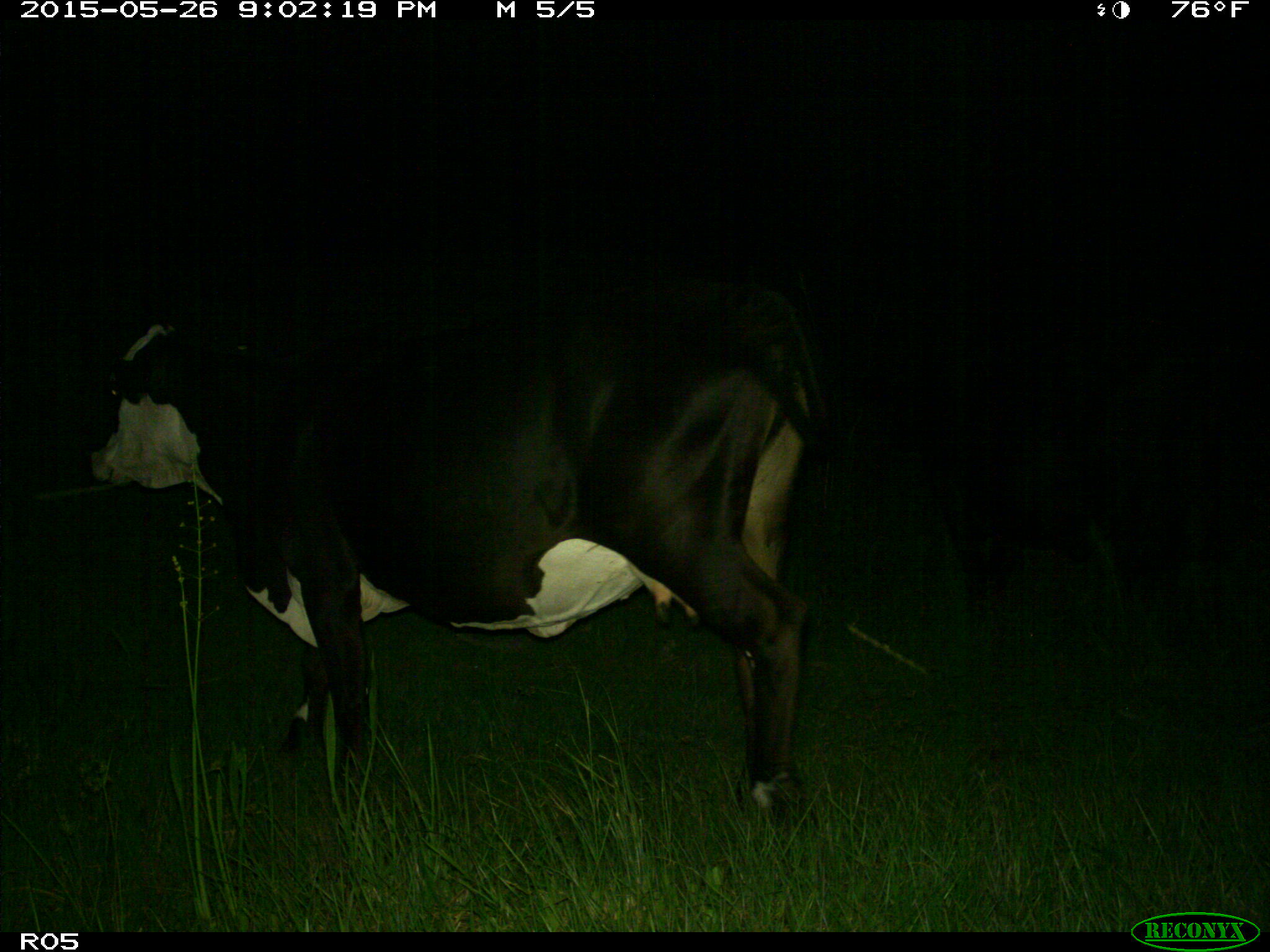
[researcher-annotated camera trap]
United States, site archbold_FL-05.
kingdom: Animalia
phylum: Chordata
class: Mammalia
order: Artiodactyla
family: Bovidae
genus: Bos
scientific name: Bos taurus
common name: domestic cow